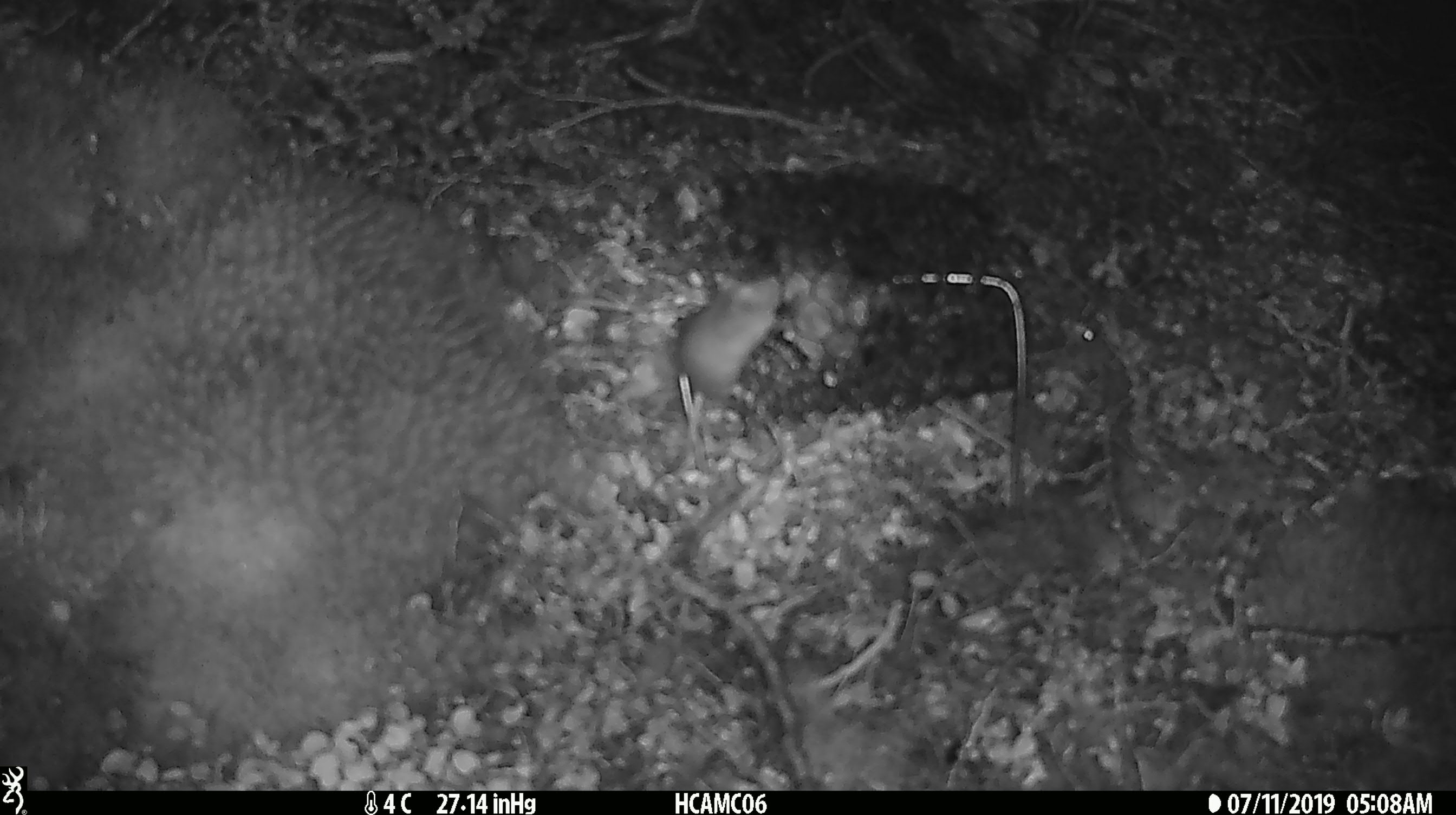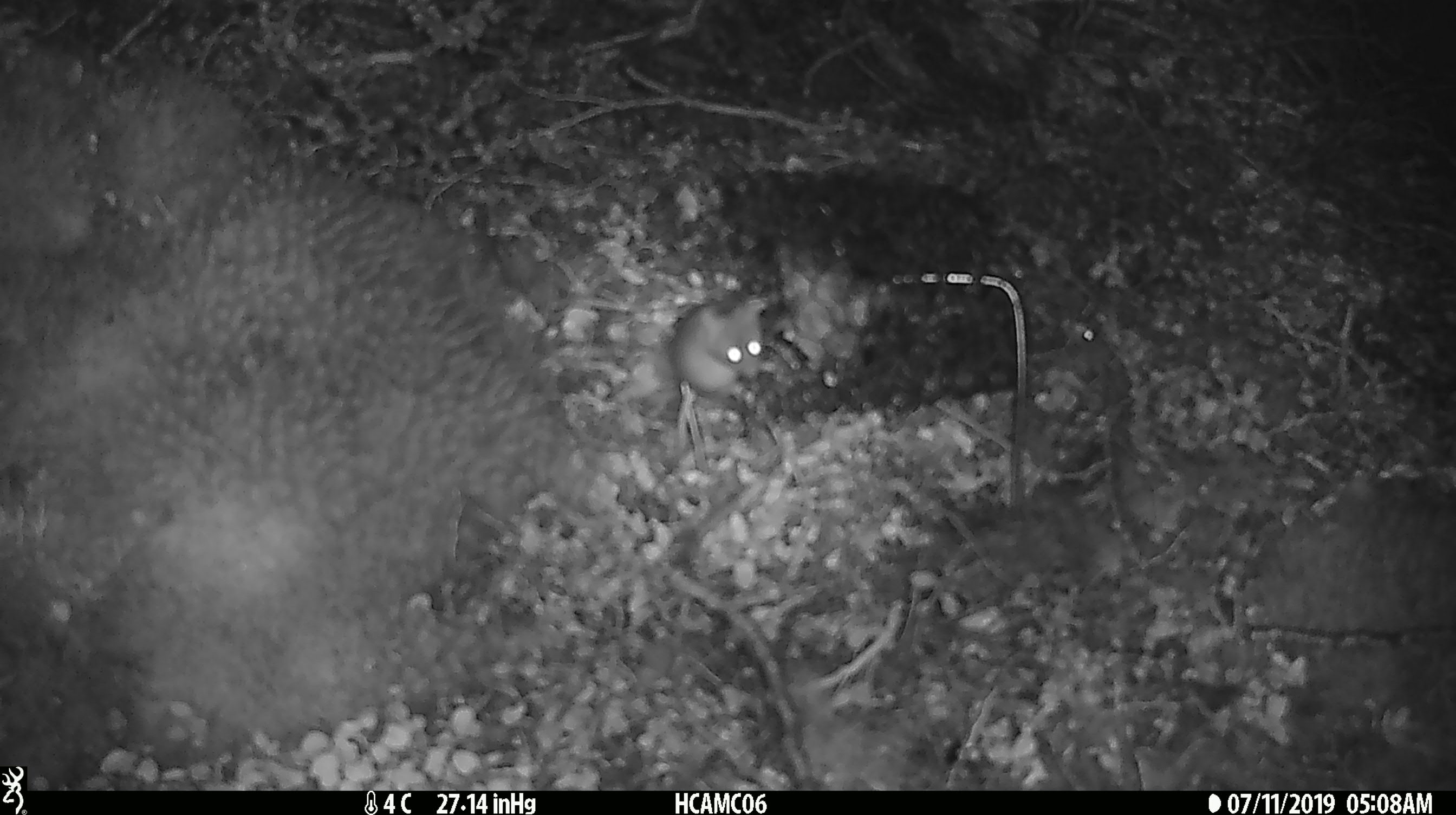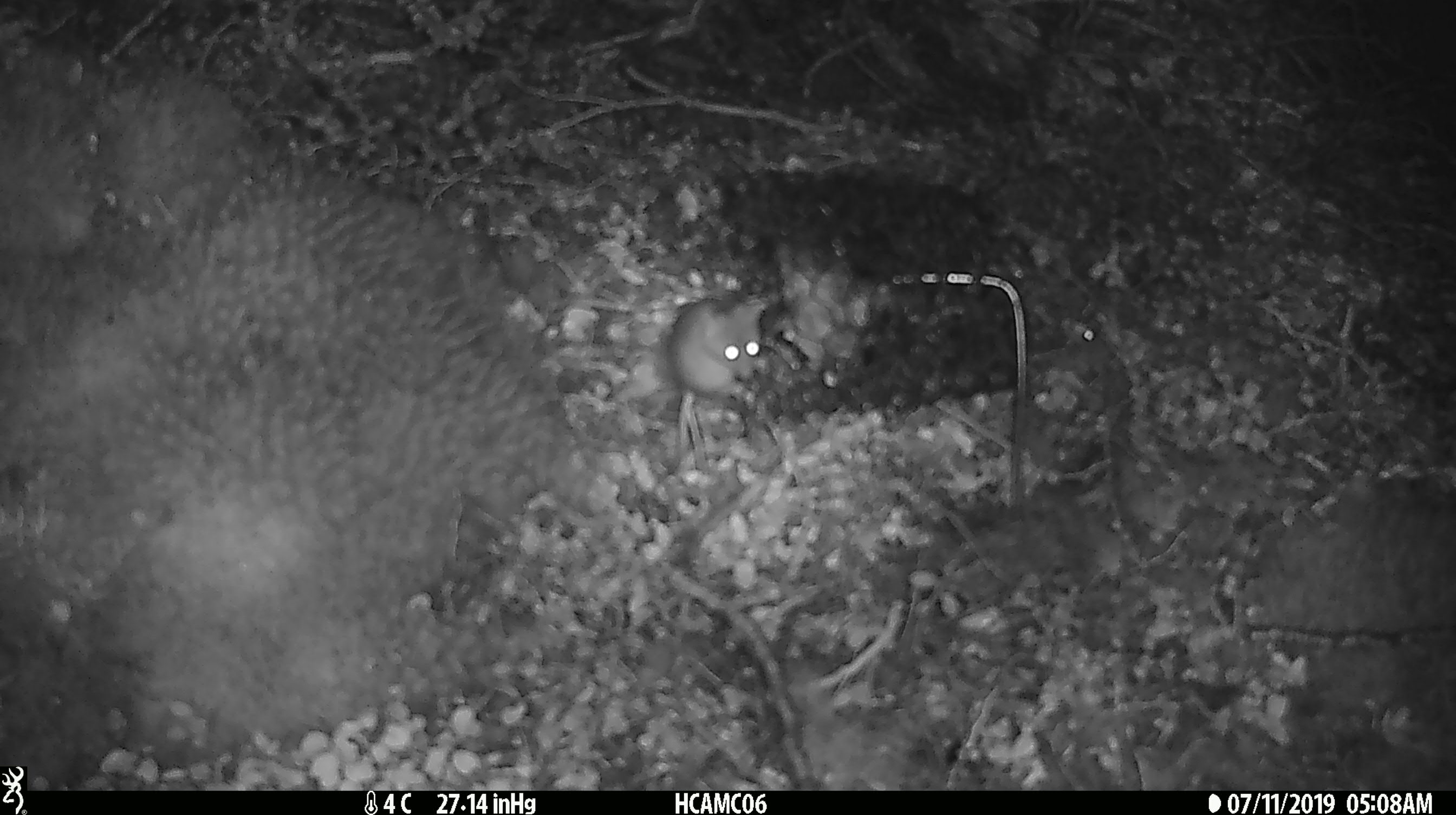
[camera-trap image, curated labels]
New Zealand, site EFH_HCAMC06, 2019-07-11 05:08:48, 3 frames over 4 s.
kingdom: Animalia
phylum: Chordata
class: Mammalia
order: Rodentia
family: Muridae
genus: Mus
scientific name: Mus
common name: mouse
Mouse (Mus).